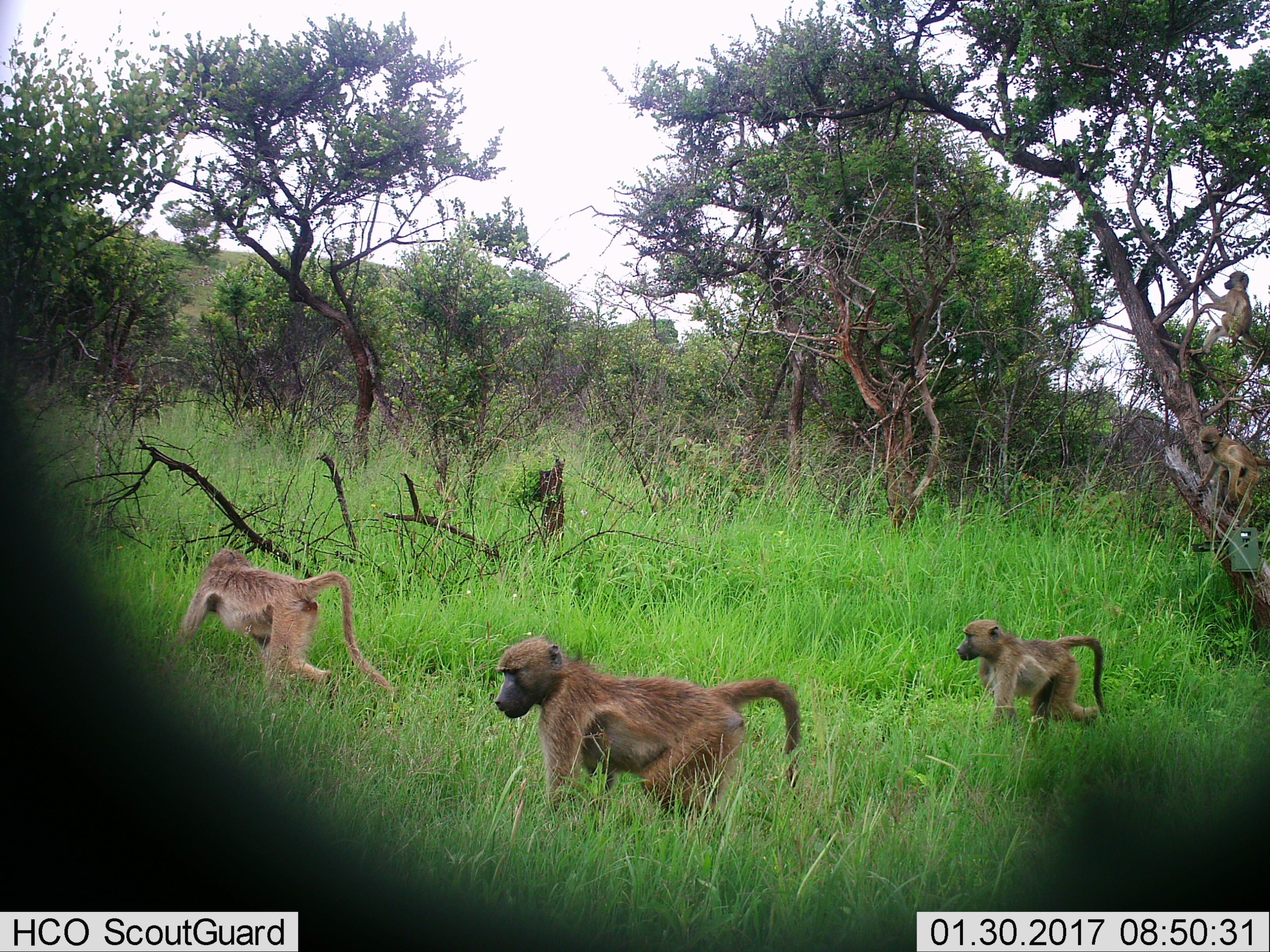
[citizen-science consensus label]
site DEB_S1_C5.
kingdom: Animalia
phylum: Chordata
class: Mammalia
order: Primates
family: Cercopithecidae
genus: Papio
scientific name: Papio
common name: baboon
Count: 5.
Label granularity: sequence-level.